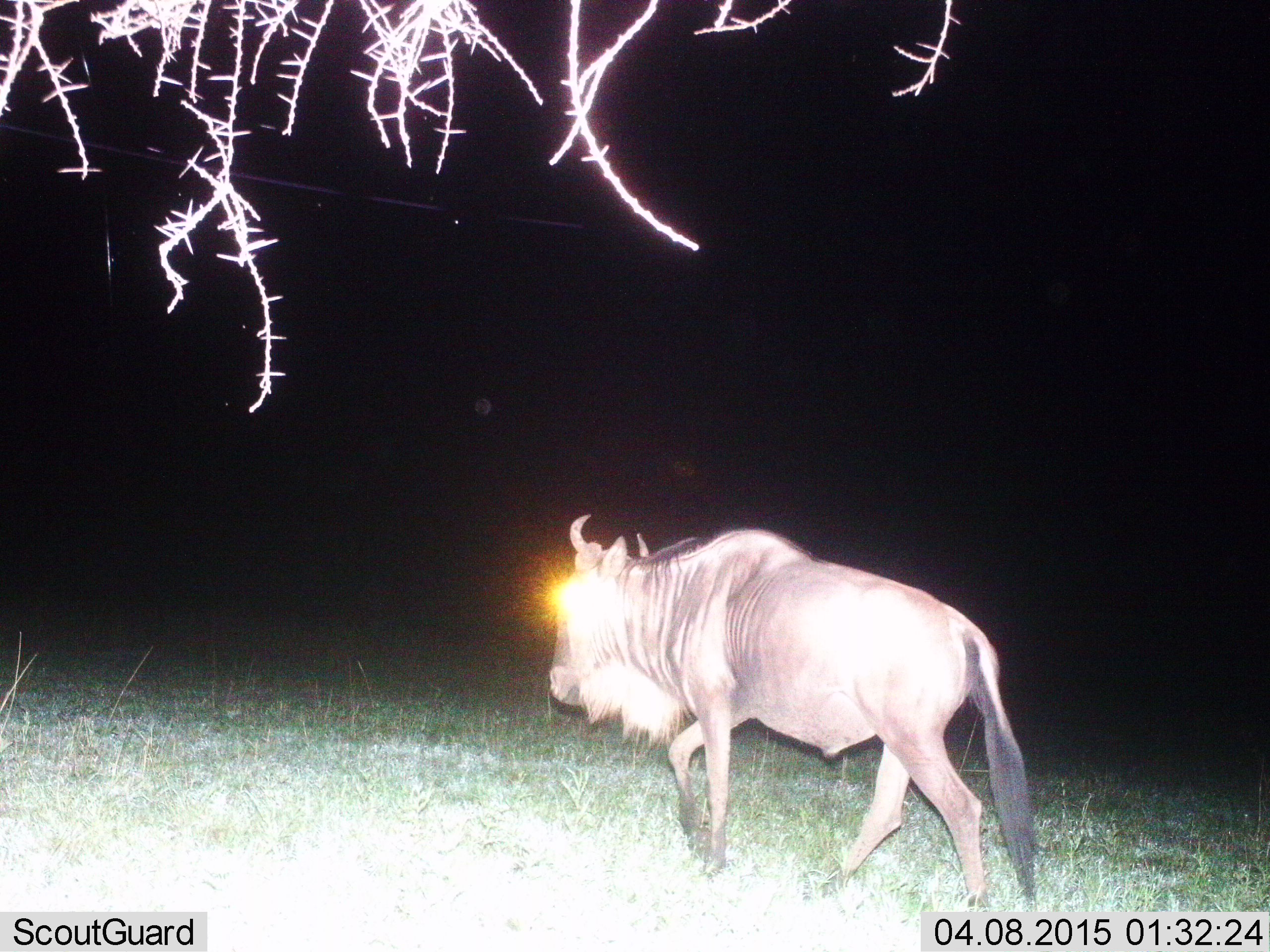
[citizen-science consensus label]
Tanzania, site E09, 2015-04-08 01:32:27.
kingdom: Animalia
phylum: Chordata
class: Mammalia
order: Artiodactyla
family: Bovidae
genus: Connochaetes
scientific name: Connochaetes taurinus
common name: blue wildebeest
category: wildebeest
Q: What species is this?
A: Wildebeest (blue wildebeest) (Connochaetes taurinus).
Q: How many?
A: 1.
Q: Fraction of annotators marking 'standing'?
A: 10%.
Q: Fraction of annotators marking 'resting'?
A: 0%.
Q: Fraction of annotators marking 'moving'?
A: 90%.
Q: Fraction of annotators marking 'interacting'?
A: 0%.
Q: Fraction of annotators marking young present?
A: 0%.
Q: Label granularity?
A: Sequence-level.